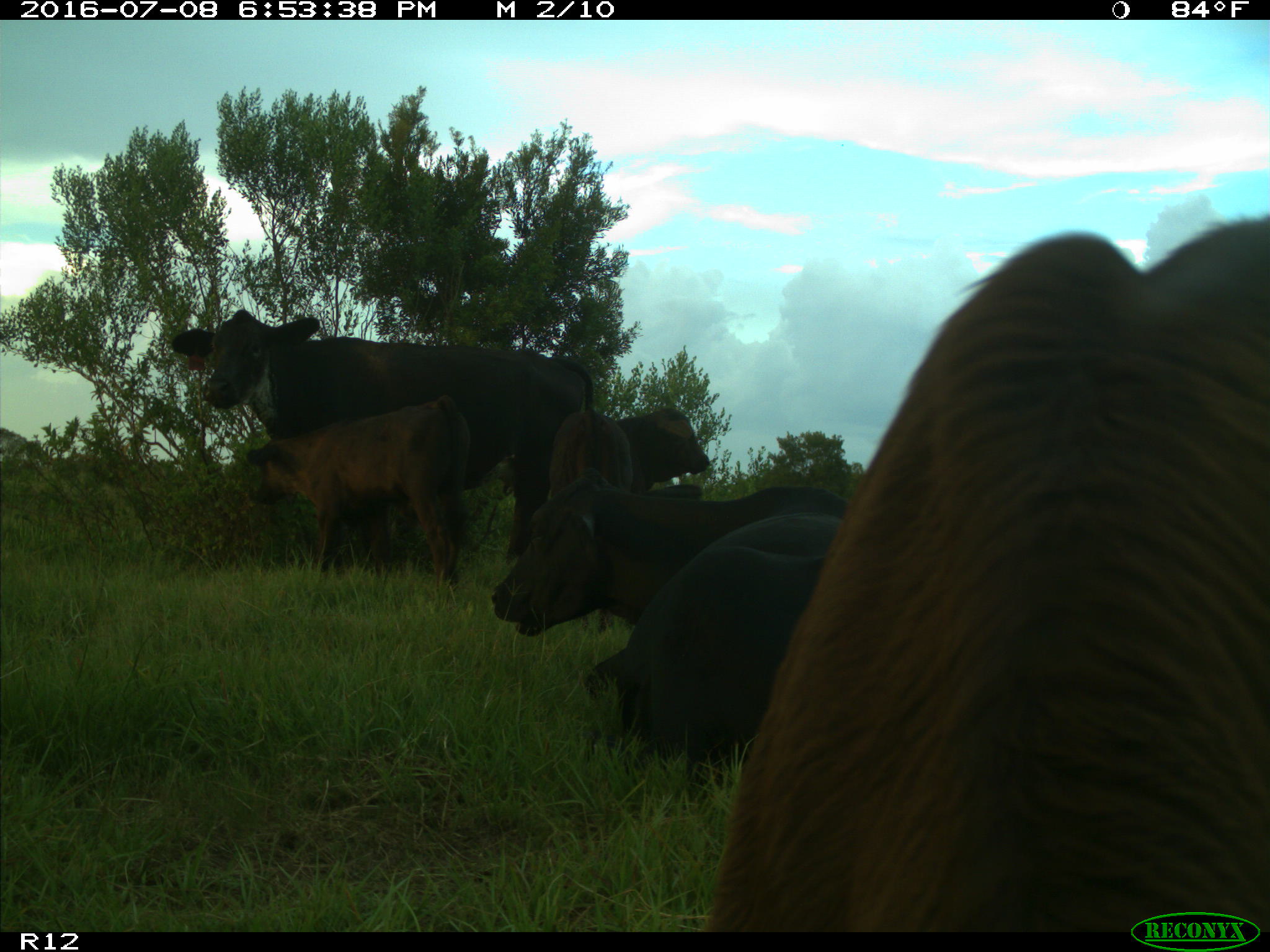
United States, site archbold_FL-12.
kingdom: Animalia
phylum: Chordata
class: Mammalia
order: Artiodactyla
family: Bovidae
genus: Bos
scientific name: Bos taurus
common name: domestic cow